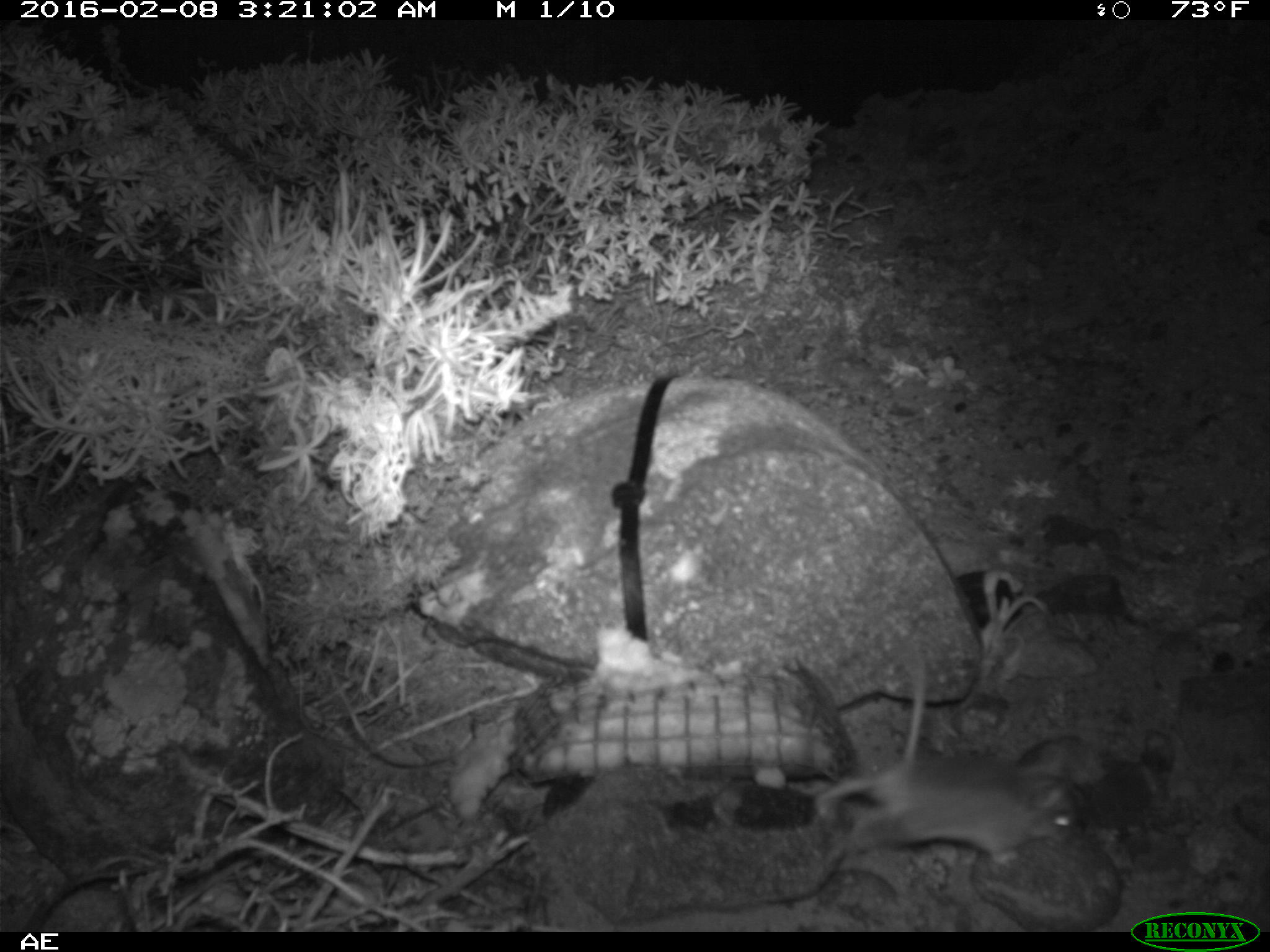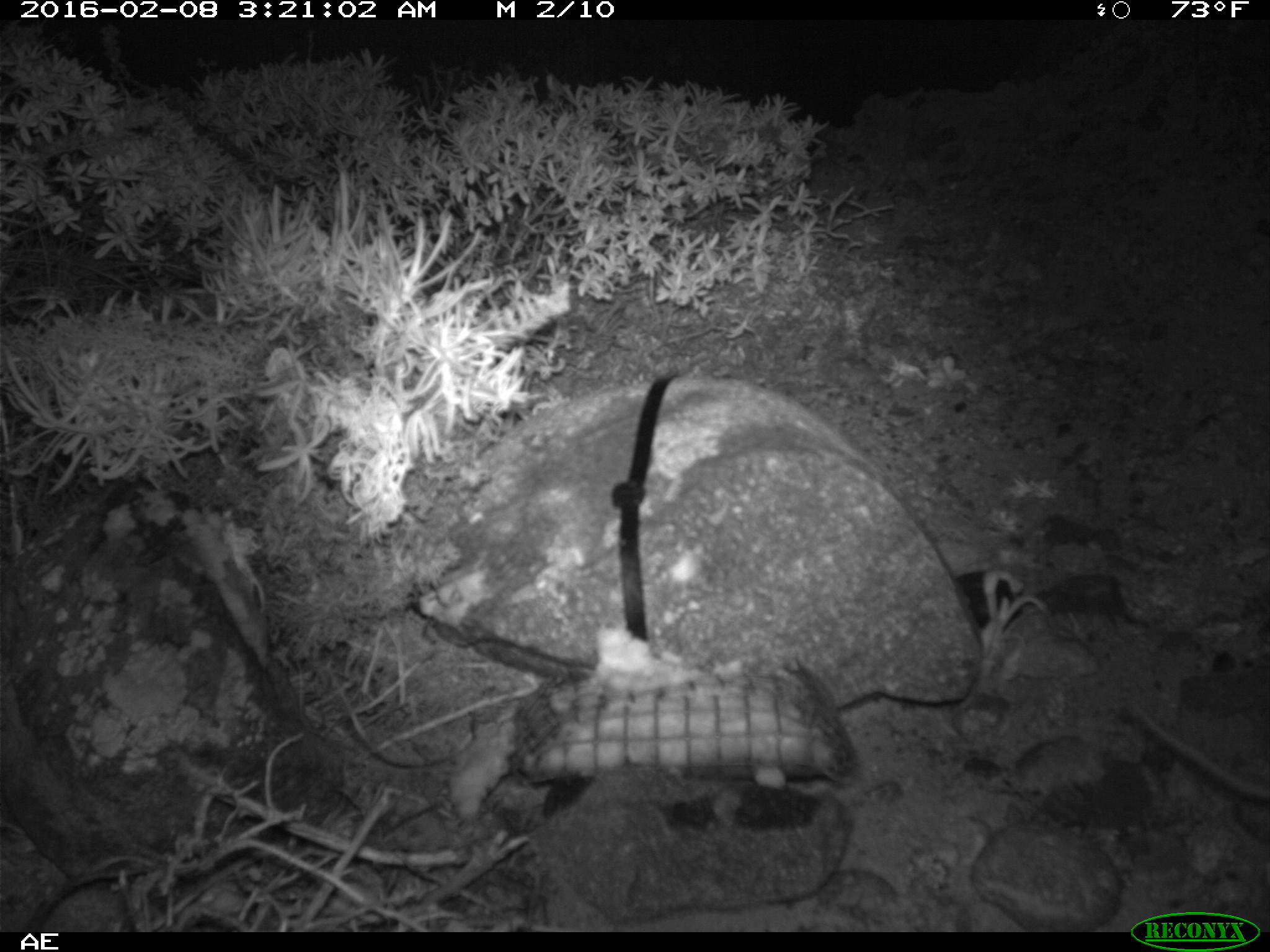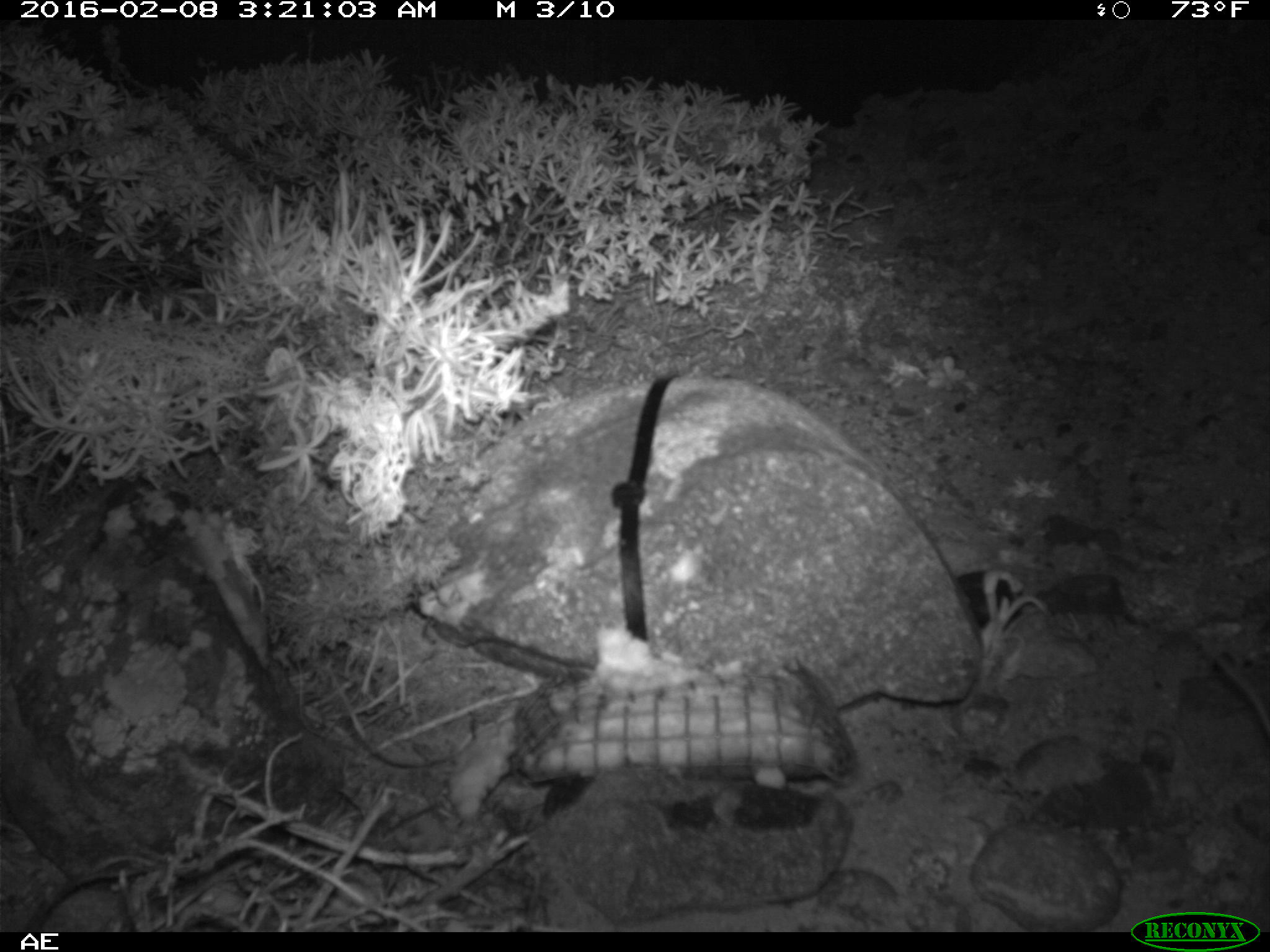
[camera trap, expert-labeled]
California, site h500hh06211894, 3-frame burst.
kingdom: Animalia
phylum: Chordata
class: Mammalia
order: Rodentia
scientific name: Rodentia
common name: rodent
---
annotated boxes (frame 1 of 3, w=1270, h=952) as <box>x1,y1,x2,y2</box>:
rodent: <box>812,646,1091,891</box>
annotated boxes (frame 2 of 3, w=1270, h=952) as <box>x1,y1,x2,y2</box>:
rodent: <box>1127,700,1269,806</box>